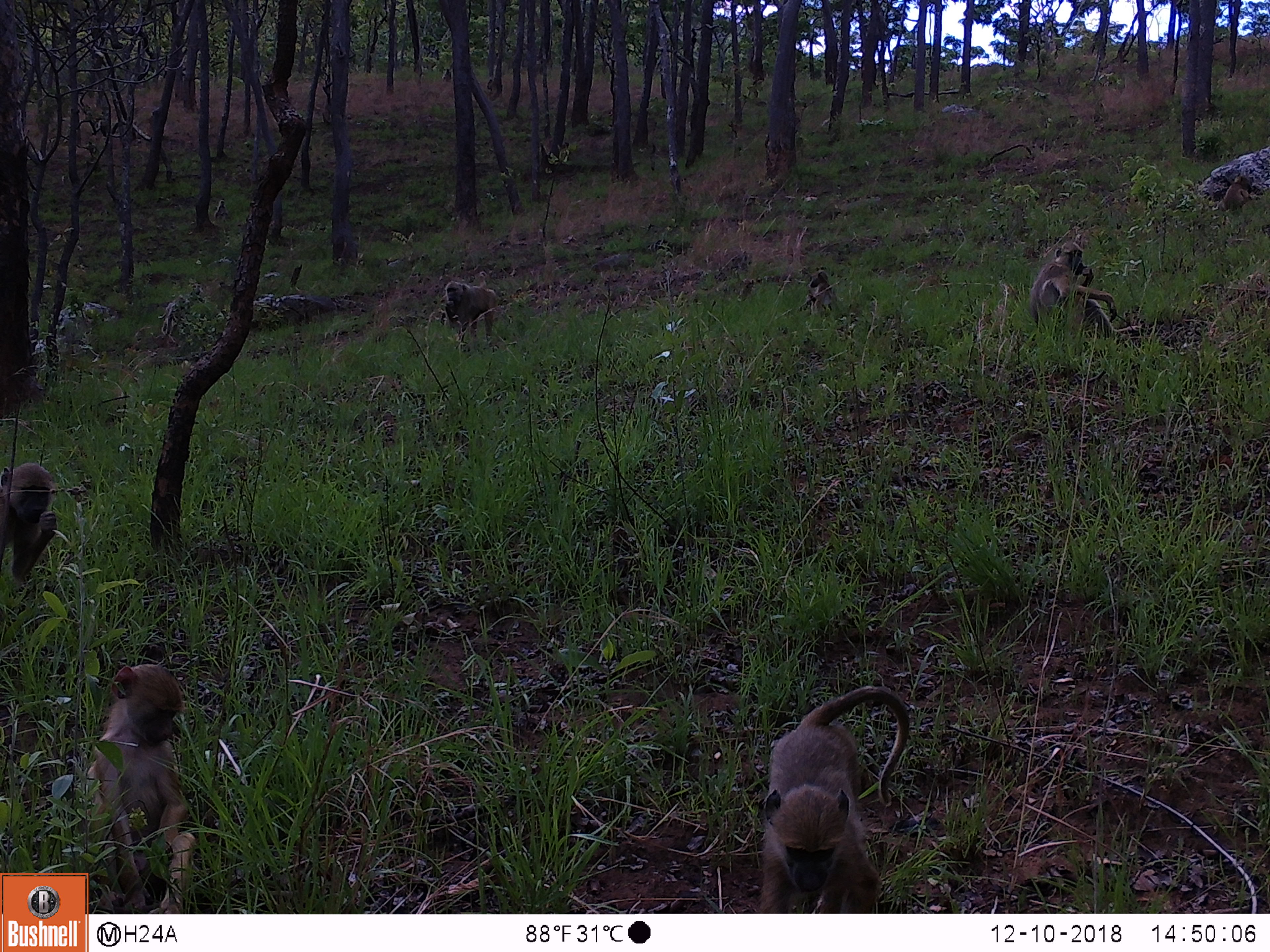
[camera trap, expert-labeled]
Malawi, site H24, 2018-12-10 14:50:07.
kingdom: Animalia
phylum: Chordata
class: Mammalia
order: Primates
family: Cercopithecidae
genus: Papio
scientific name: Papio cynocephalus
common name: yellow baboon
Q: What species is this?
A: Yellow baboon (Papio cynocephalus).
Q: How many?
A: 7.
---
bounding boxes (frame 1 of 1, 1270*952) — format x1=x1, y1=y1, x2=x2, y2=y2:
yellow baboon: x1=744, y1=683, x2=916, y2=910; x1=91, y1=651, x2=197, y2=907; x1=1034, y1=240, x2=1128, y2=328; x1=2, y1=454, x2=61, y2=587; x1=432, y1=274, x2=494, y2=351; x1=794, y1=259, x2=846, y2=319; x1=1211, y1=173, x2=1255, y2=217